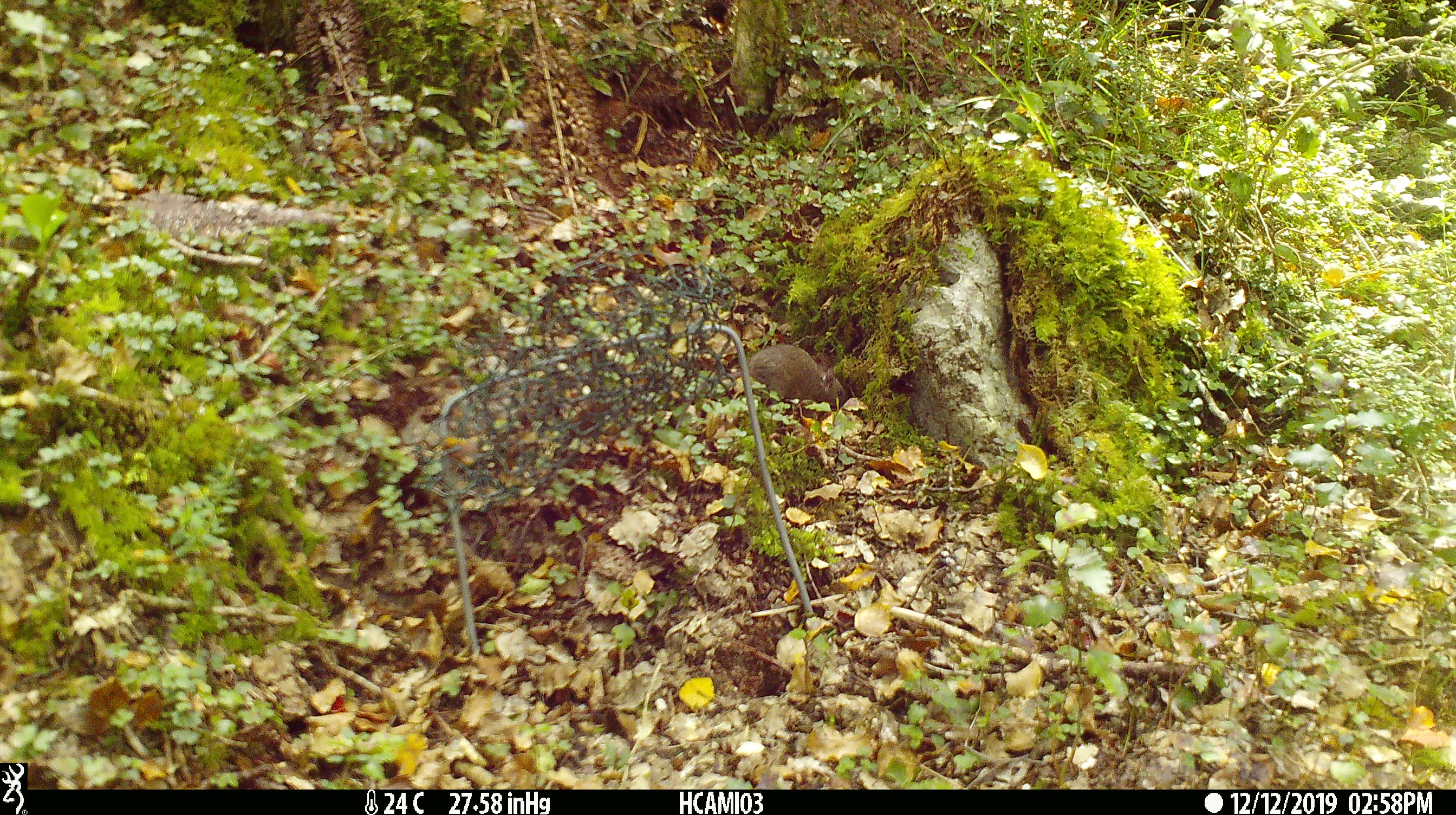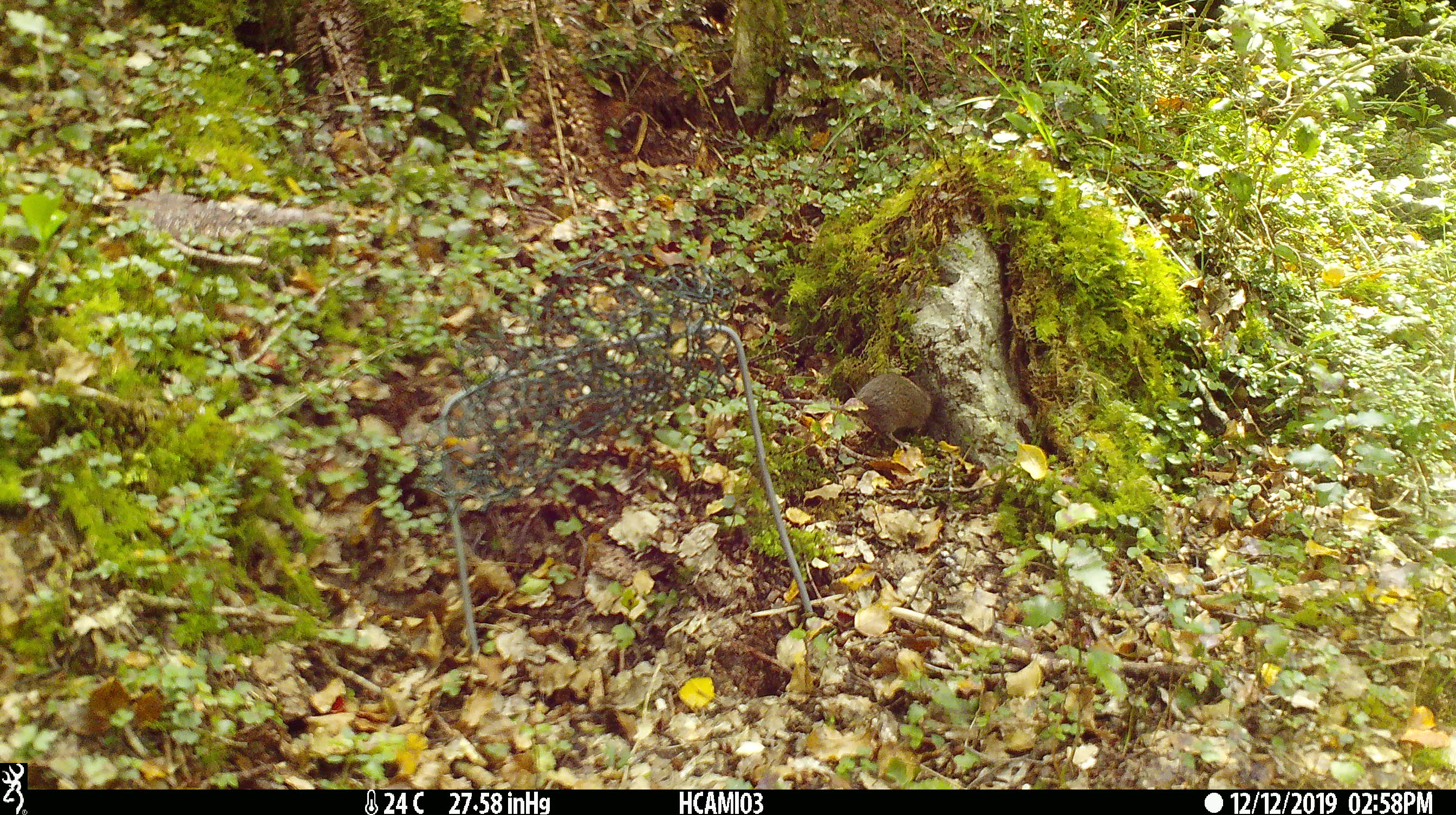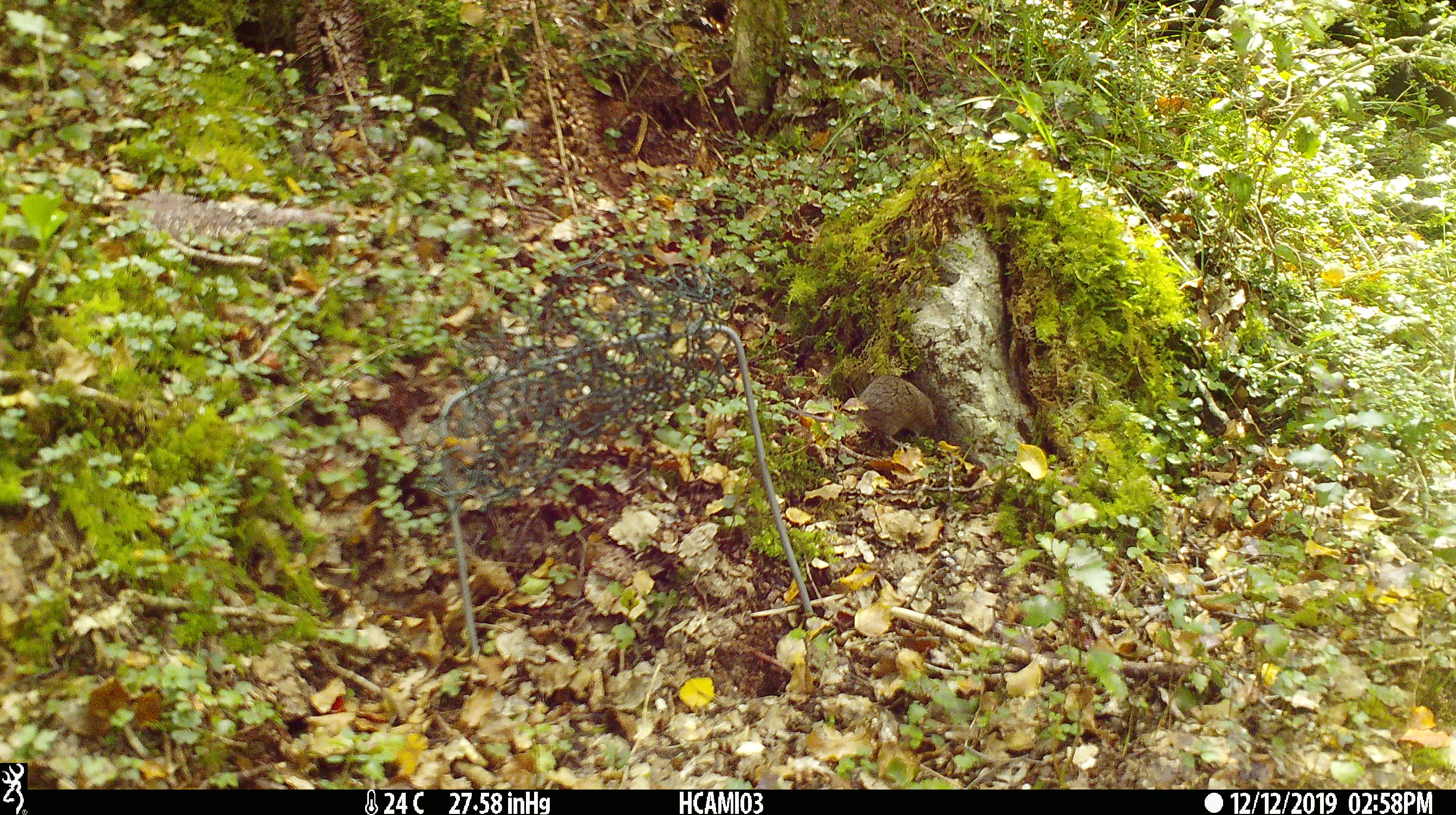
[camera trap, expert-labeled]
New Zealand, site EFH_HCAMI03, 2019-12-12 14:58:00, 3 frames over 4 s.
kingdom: Animalia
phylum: Chordata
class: Mammalia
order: Rodentia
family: Muridae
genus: Mus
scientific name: Mus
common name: mouse